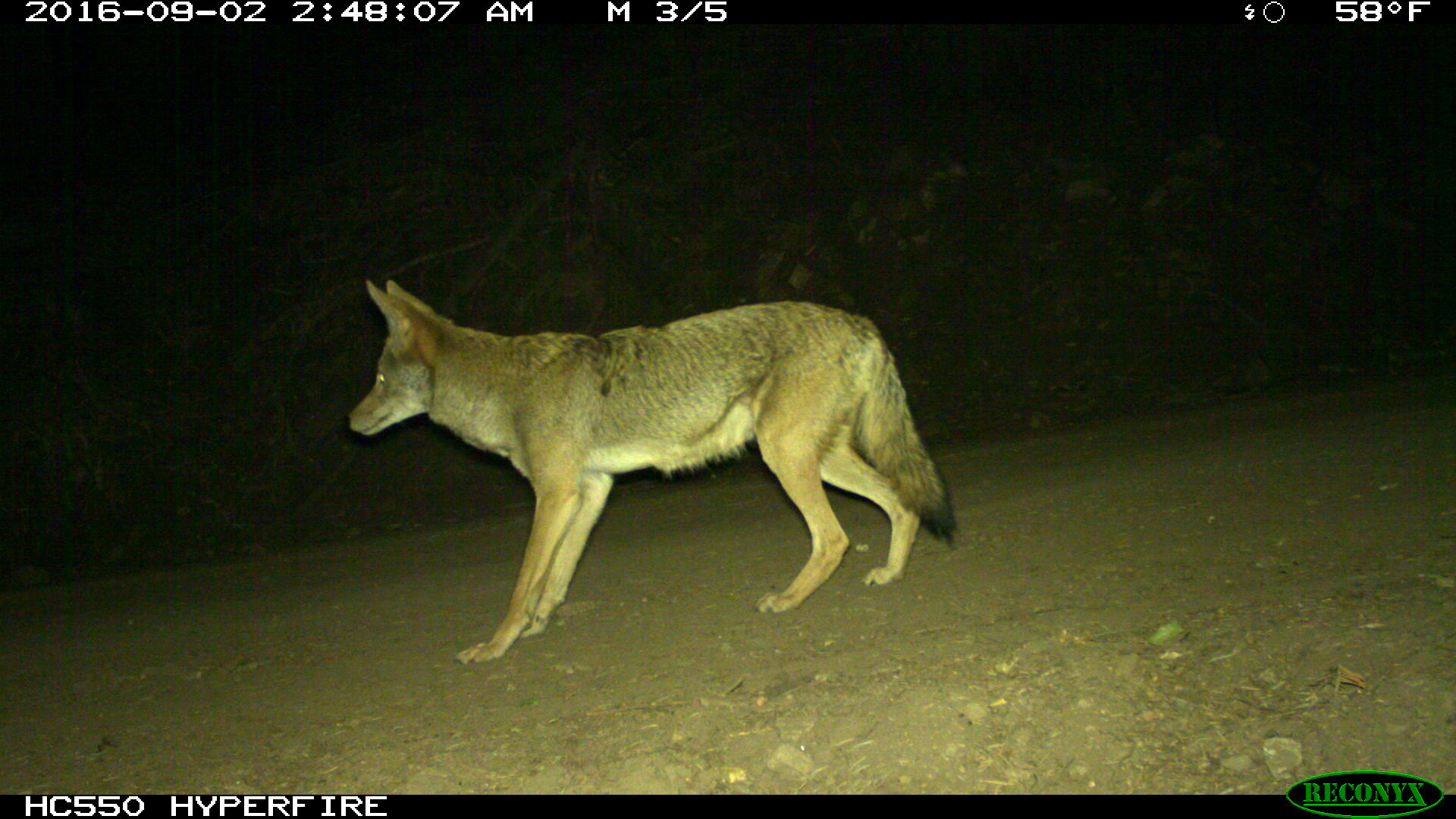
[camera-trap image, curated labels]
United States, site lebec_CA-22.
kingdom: Animalia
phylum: Chordata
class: Mammalia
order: Carnivora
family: Canidae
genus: Canis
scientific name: Canis latrans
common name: coyote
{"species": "Canis latrans (coyote)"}